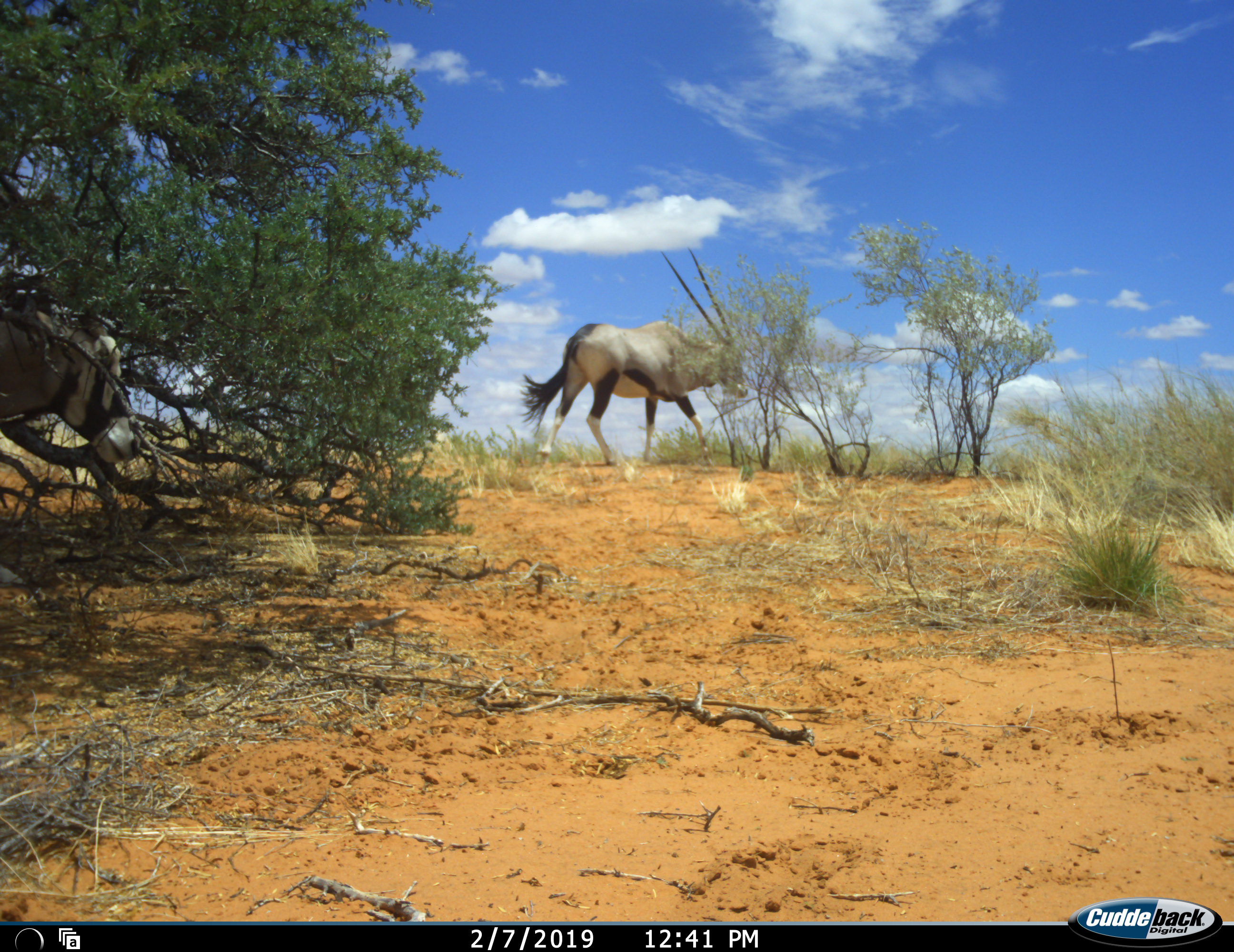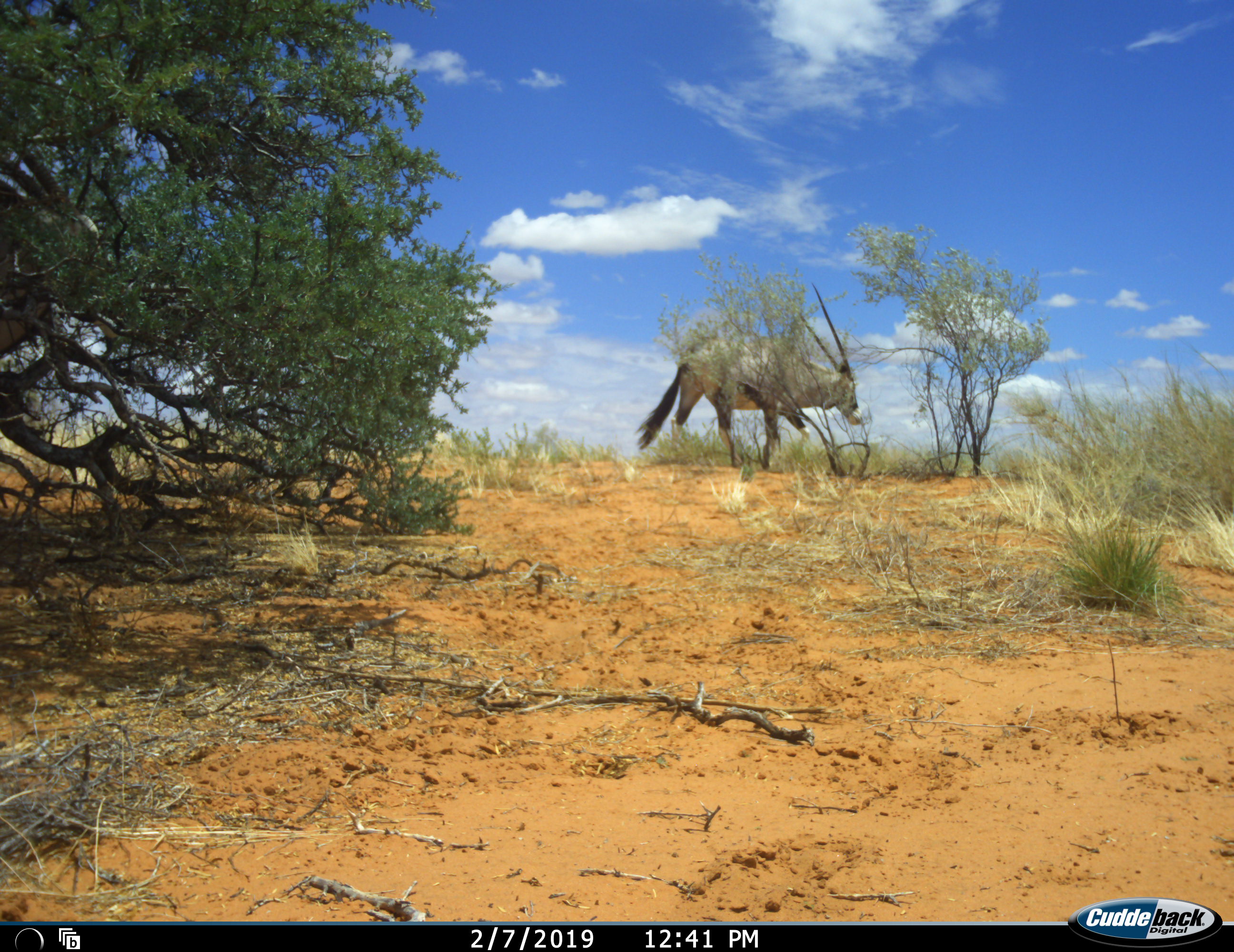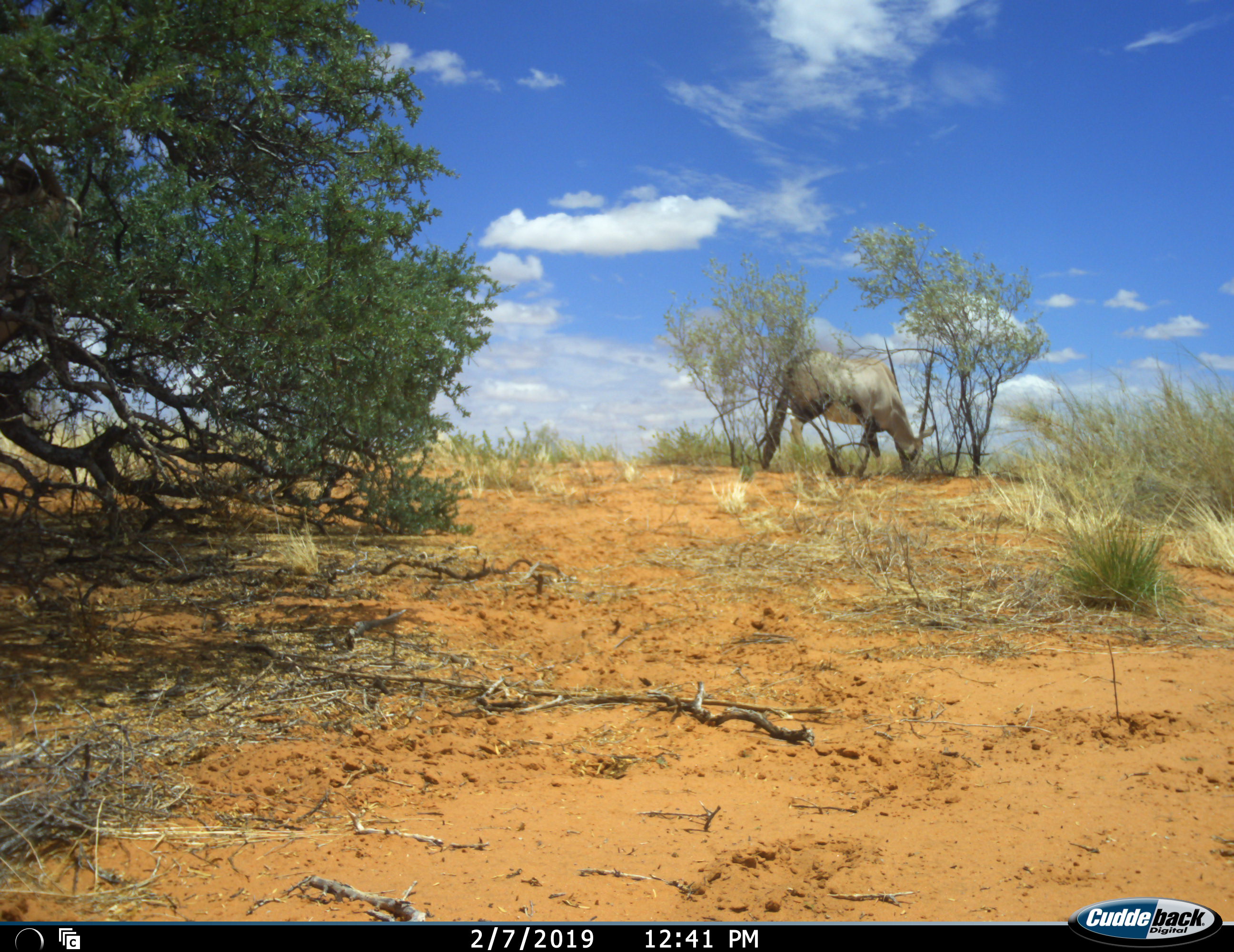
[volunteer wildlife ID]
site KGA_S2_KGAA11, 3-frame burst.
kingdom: Animalia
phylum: Chordata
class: Mammalia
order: Artiodactyla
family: Bovidae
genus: Oryx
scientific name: Oryx gazella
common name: gemsbok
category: oryx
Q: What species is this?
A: Oryx (gemsbok) (Oryx gazella).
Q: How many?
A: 2.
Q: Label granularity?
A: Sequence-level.